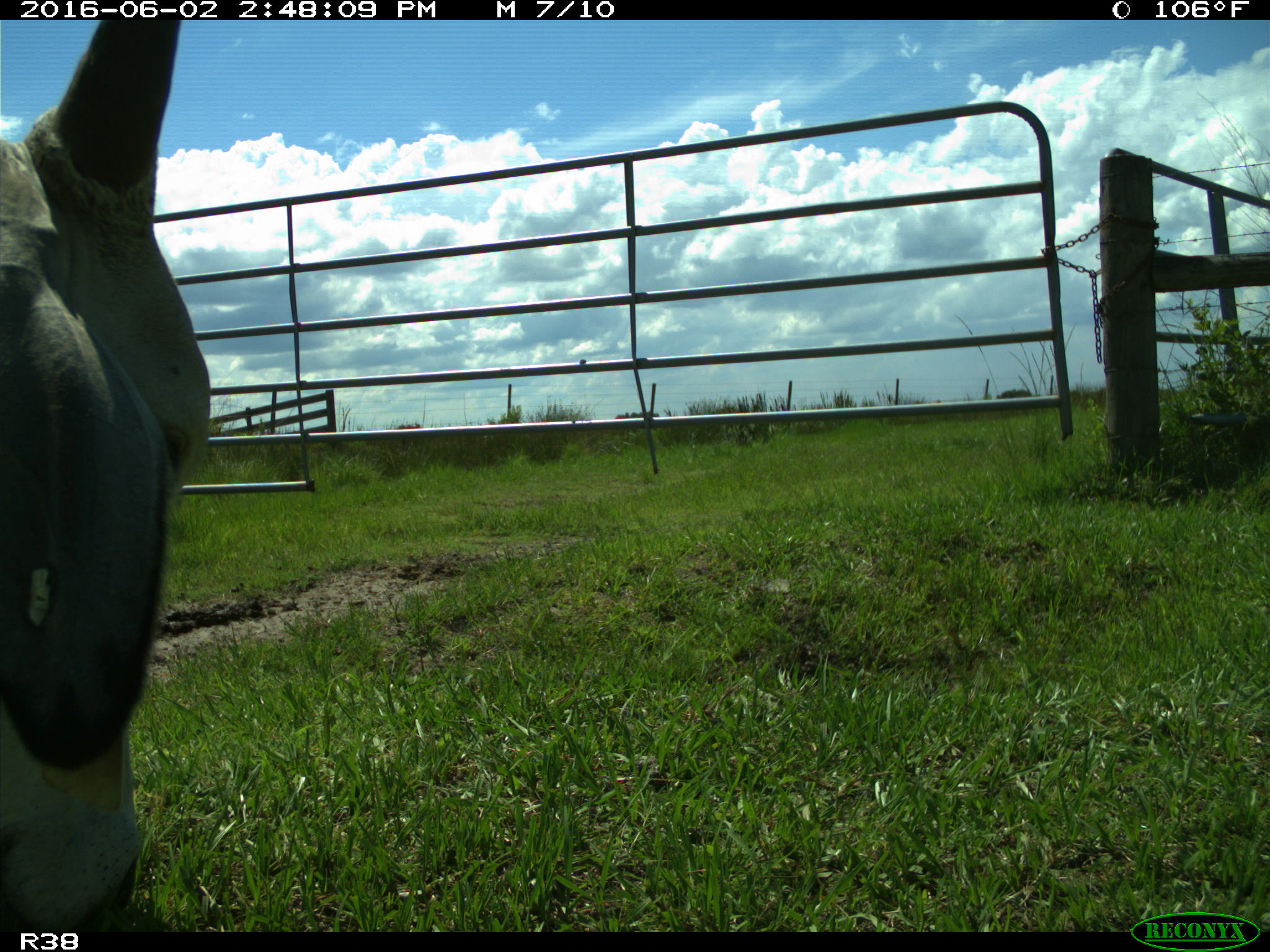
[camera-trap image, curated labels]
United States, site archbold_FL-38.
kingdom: Animalia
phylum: Chordata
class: Mammalia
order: Artiodactyla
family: Bovidae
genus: Bos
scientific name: Bos taurus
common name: domestic cow